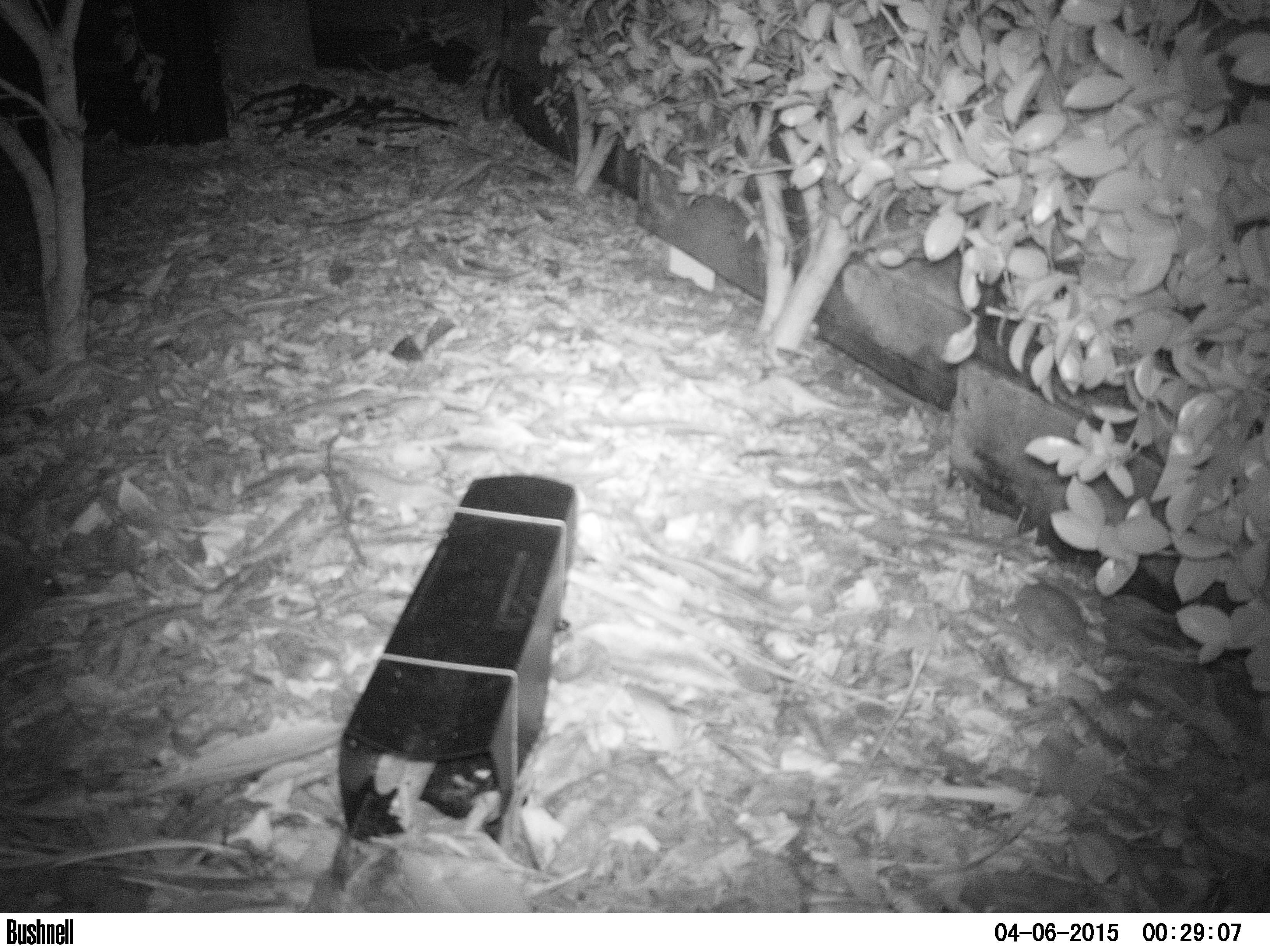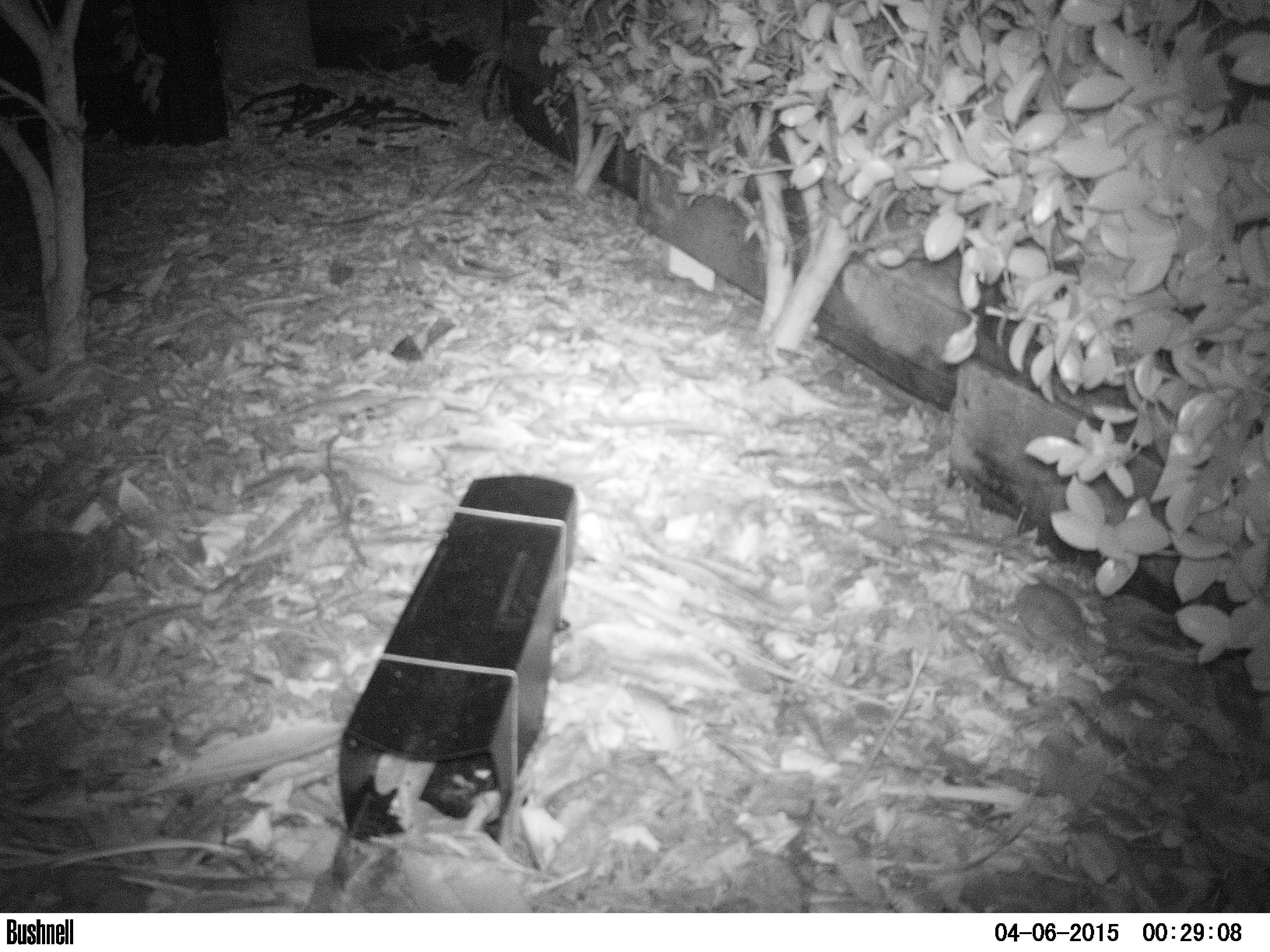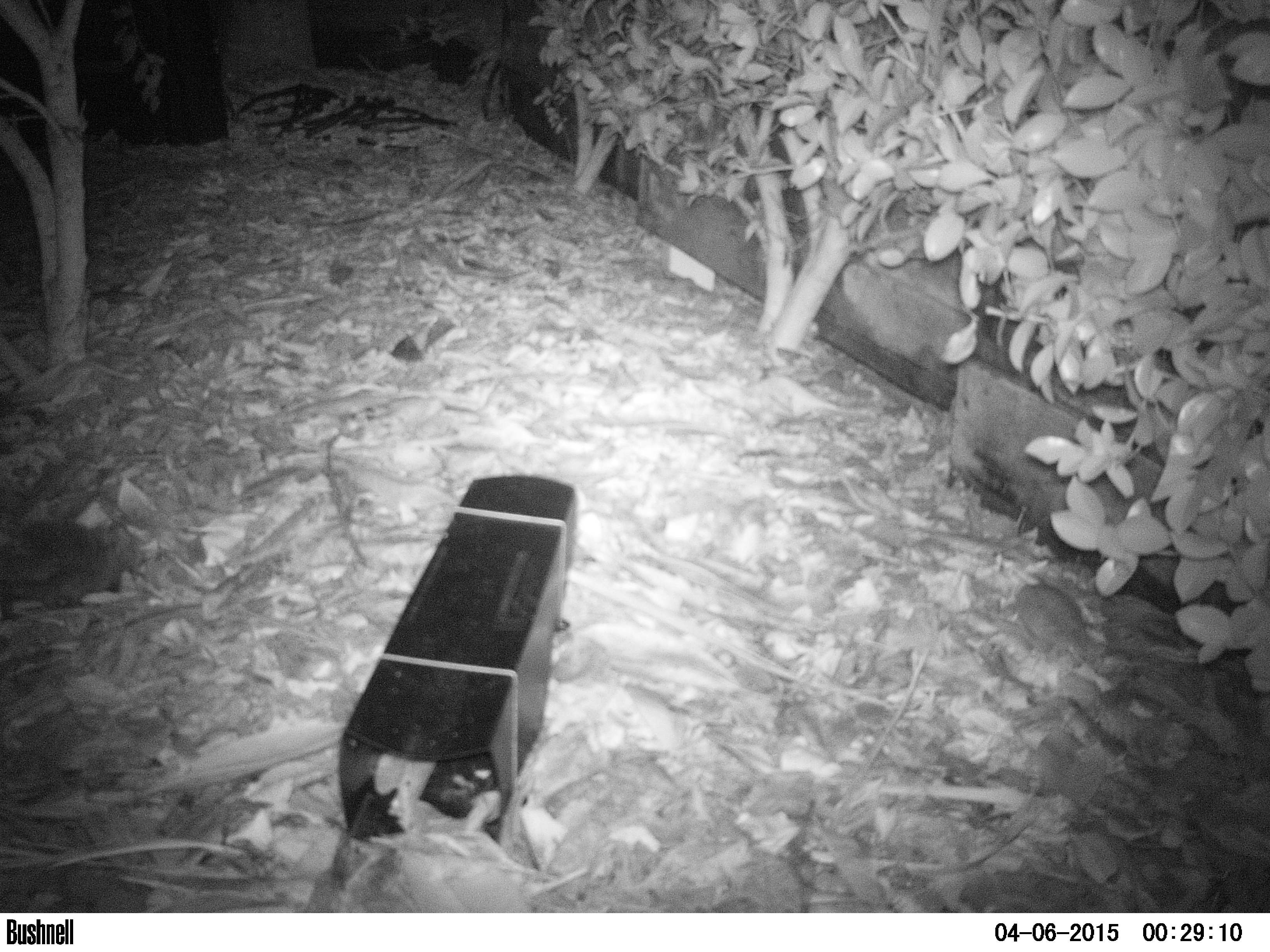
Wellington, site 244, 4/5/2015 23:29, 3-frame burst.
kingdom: Animalia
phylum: Chordata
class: Mammalia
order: Eulipotyphla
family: Erinaceidae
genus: Erinaceus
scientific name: Erinaceus europaeus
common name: hedgehog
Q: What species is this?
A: Hedgehog (Erinaceus europaeus).